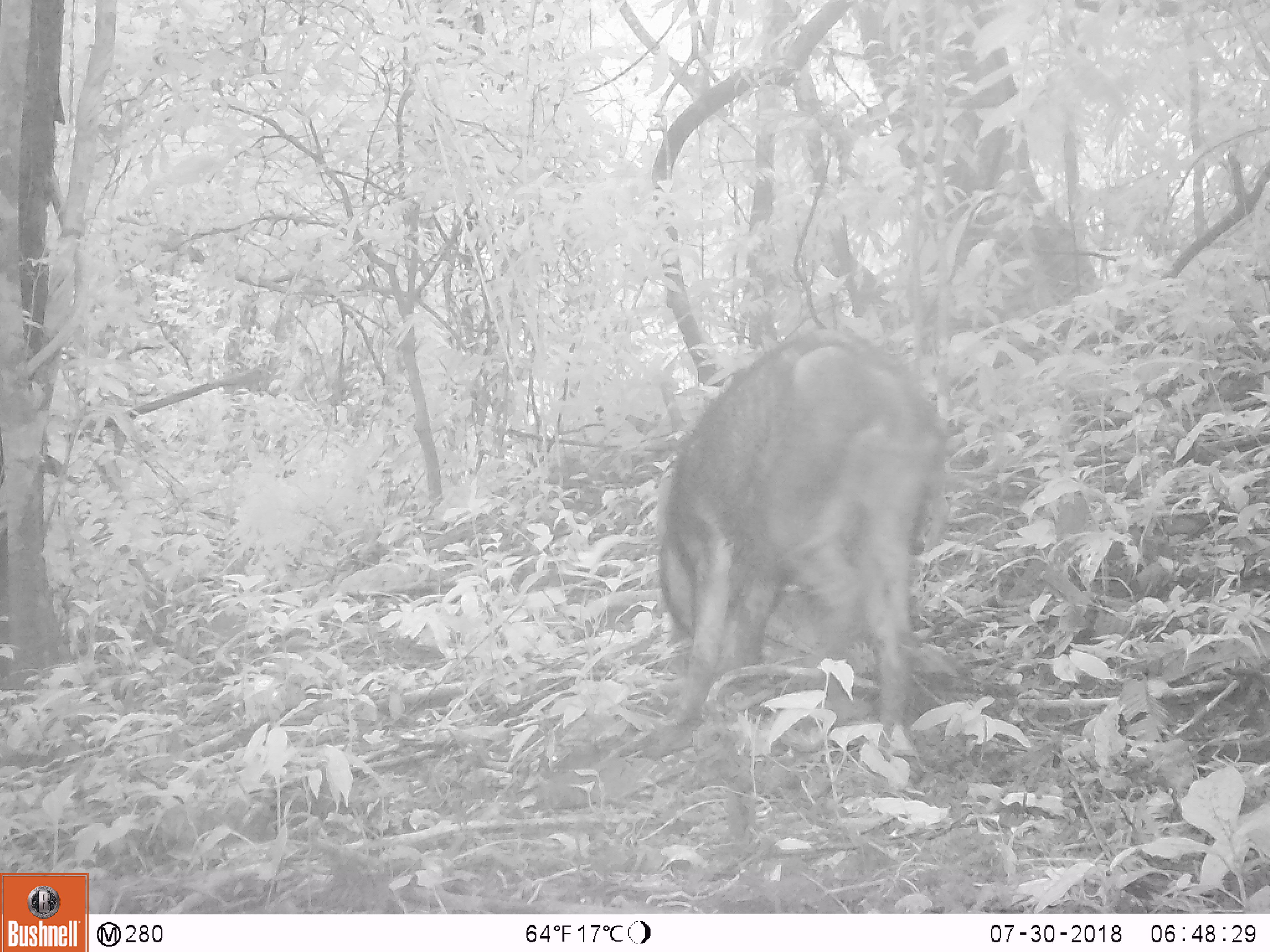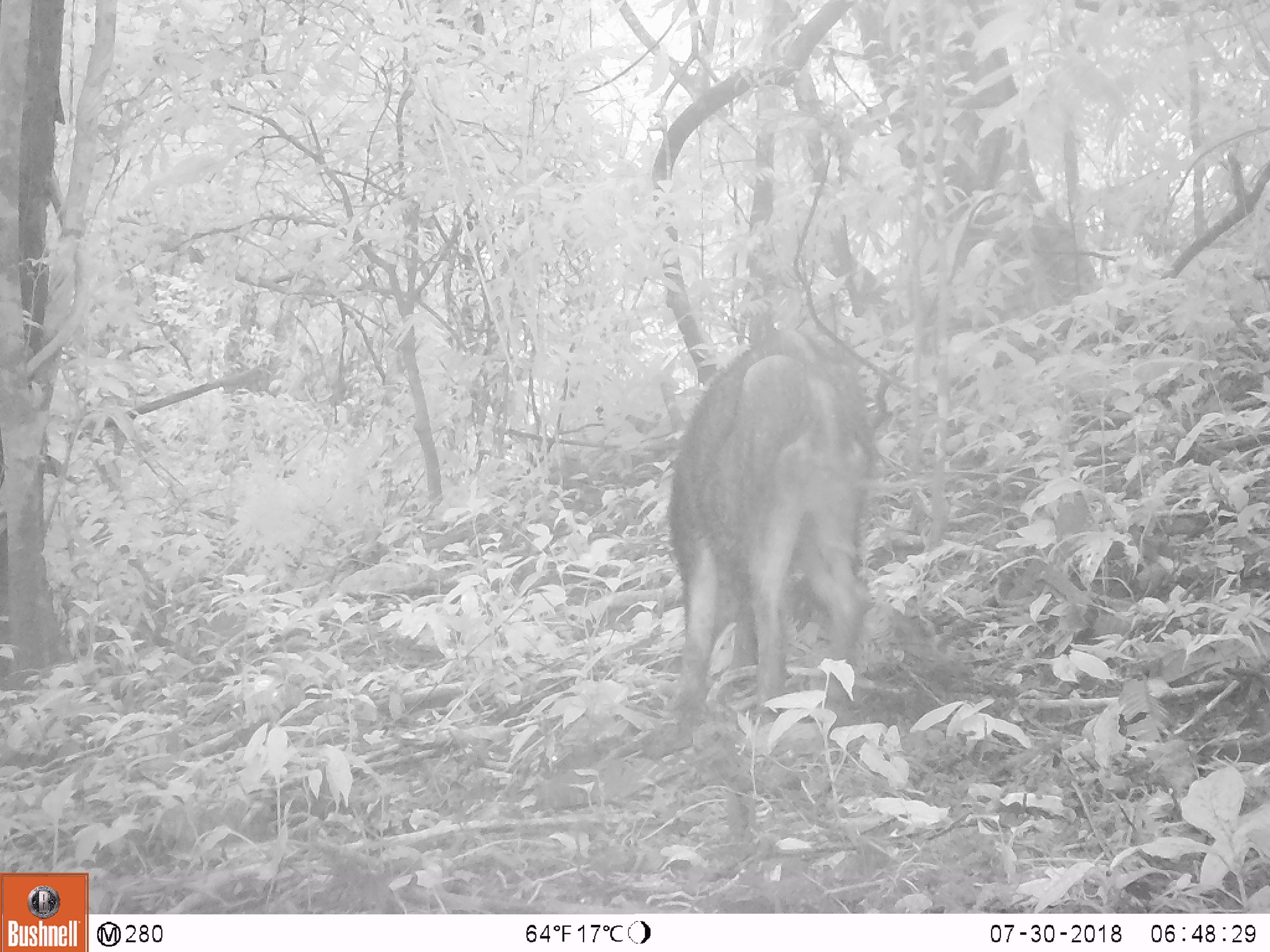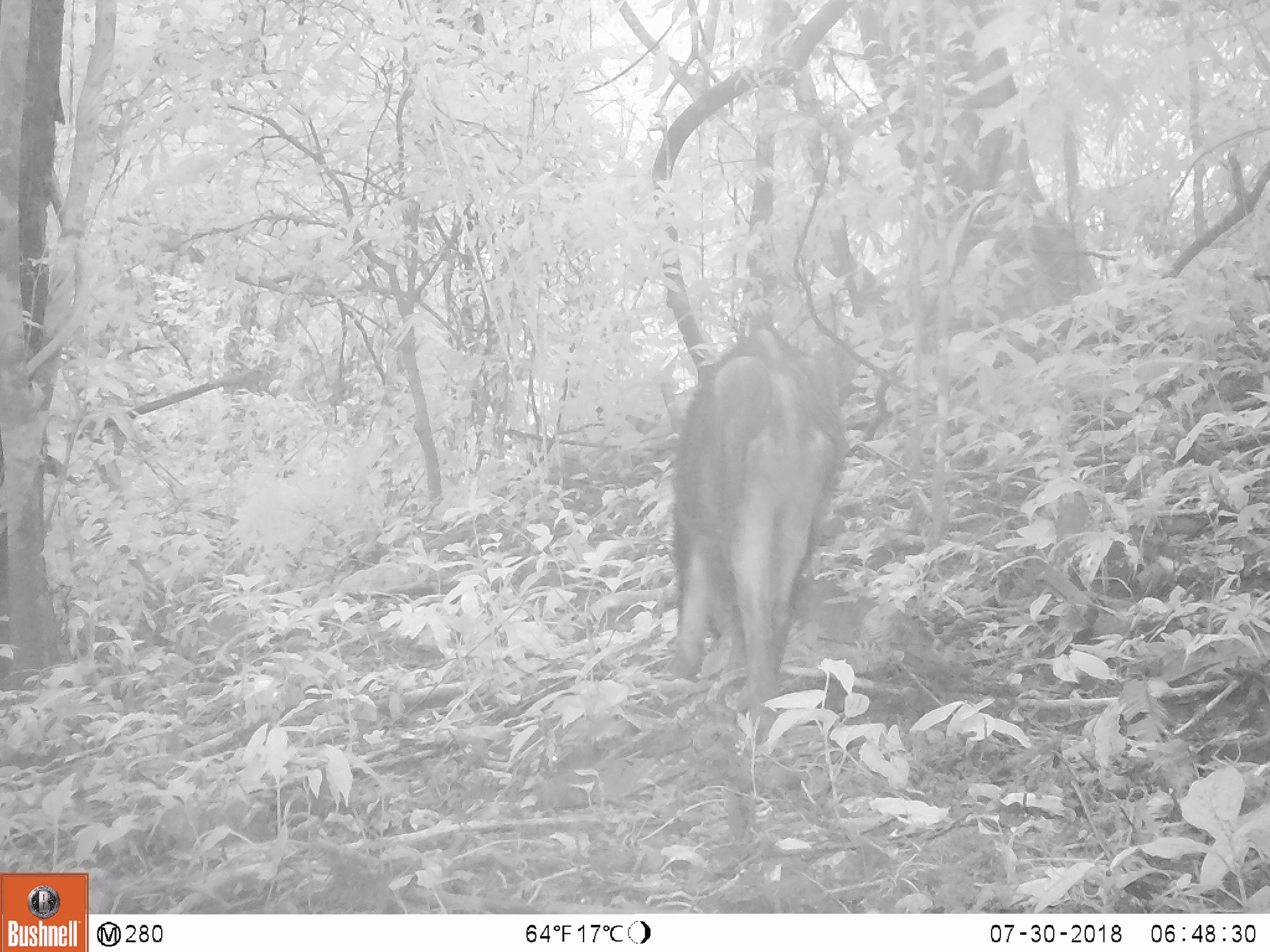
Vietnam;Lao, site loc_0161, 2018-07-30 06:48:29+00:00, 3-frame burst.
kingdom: Animalia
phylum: Chordata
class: Mammalia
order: Artiodactyla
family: Suidae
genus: Sus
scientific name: Sus scrofa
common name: eurasian wild pig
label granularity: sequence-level